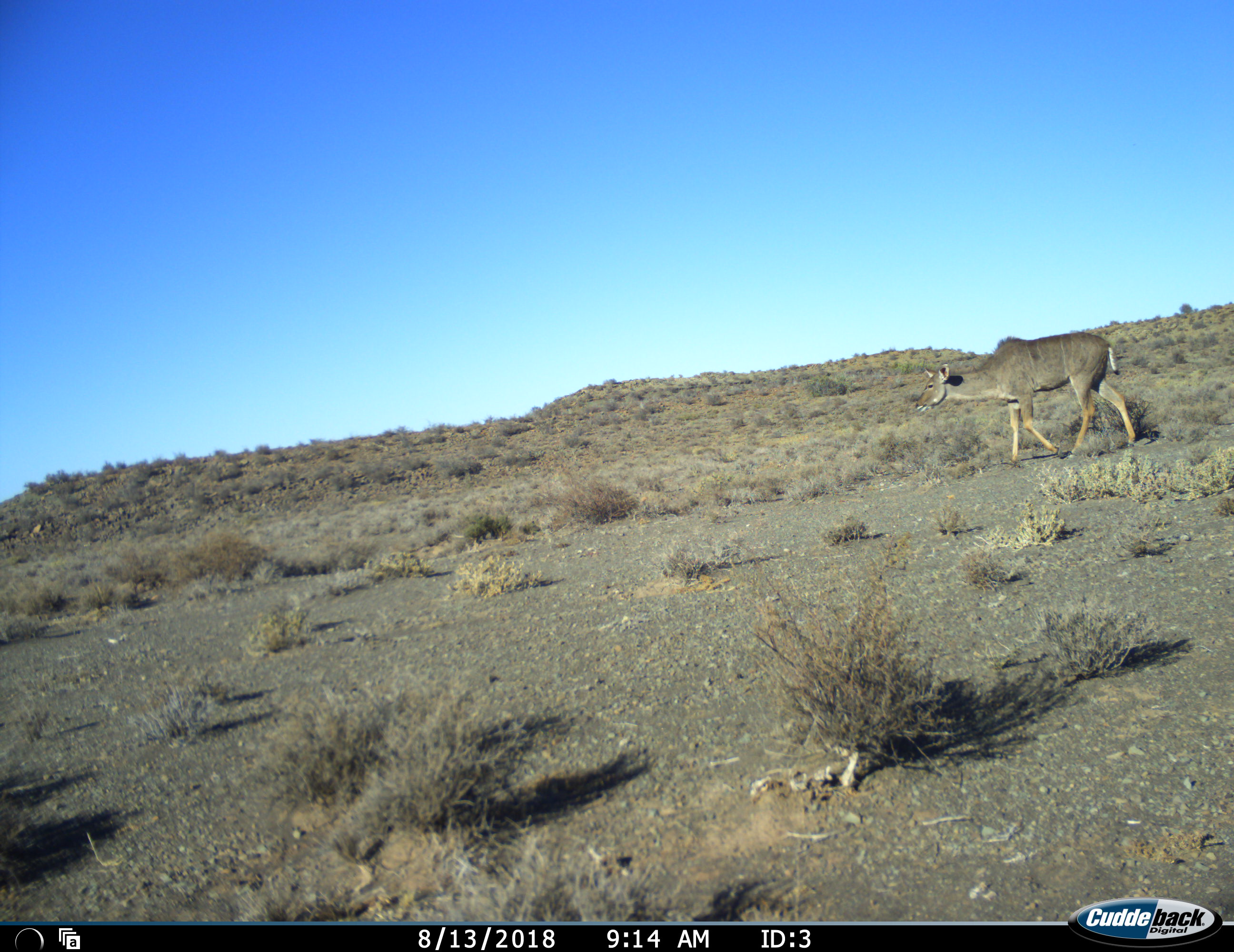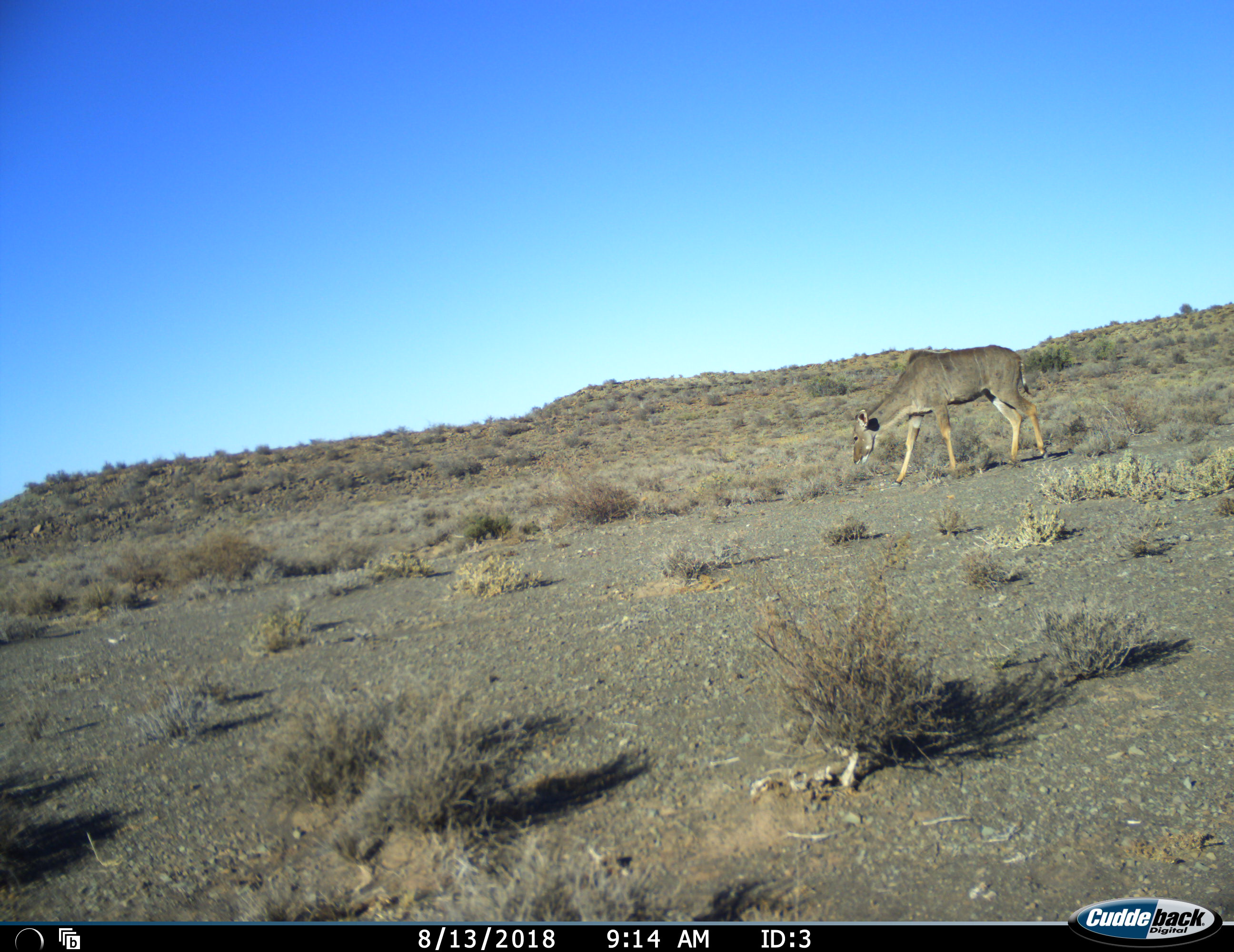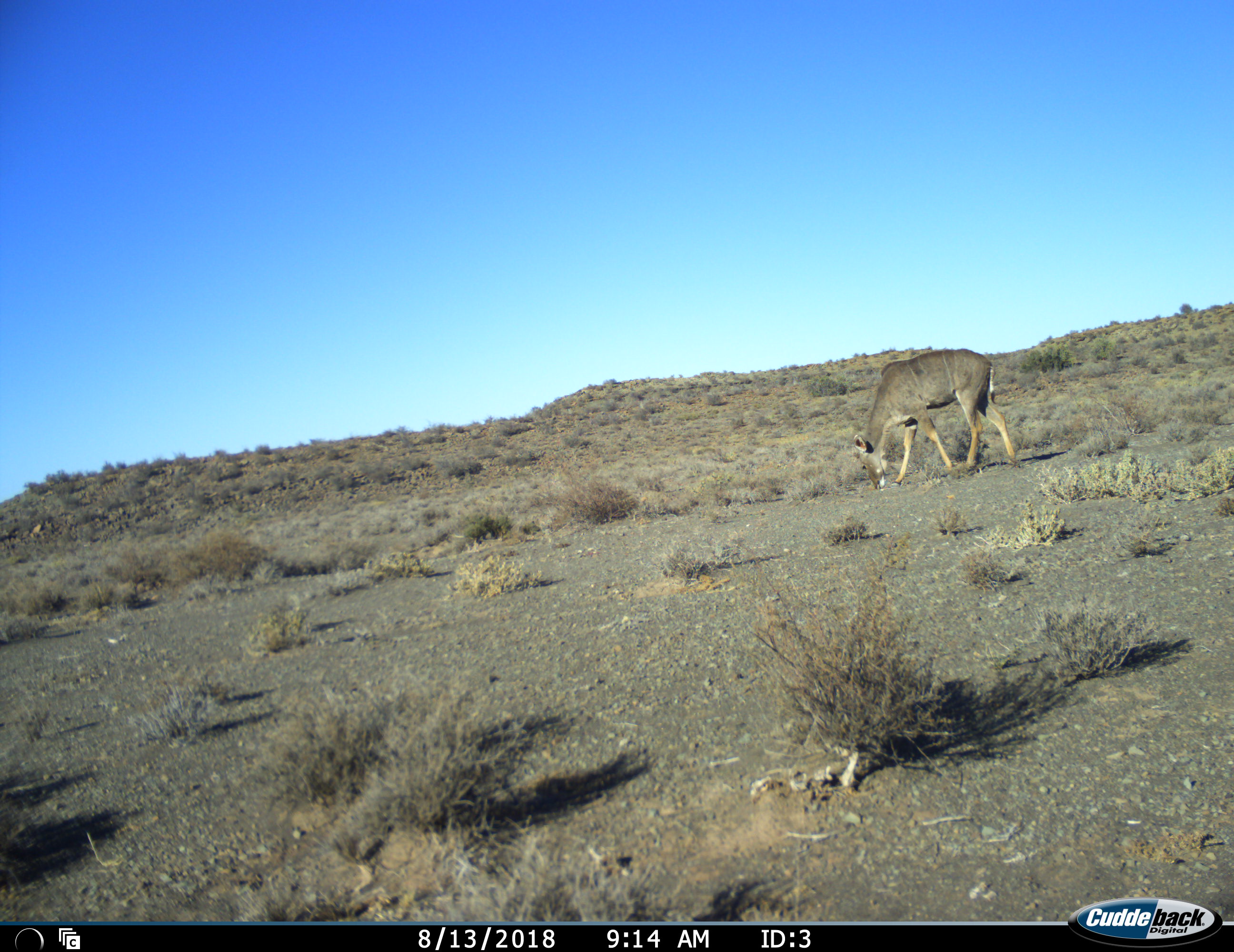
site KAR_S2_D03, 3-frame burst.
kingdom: Animalia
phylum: Chordata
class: Mammalia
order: Artiodactyla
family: Bovidae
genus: Tragelaphus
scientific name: Tragelaphus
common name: kudu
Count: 1.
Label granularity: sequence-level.